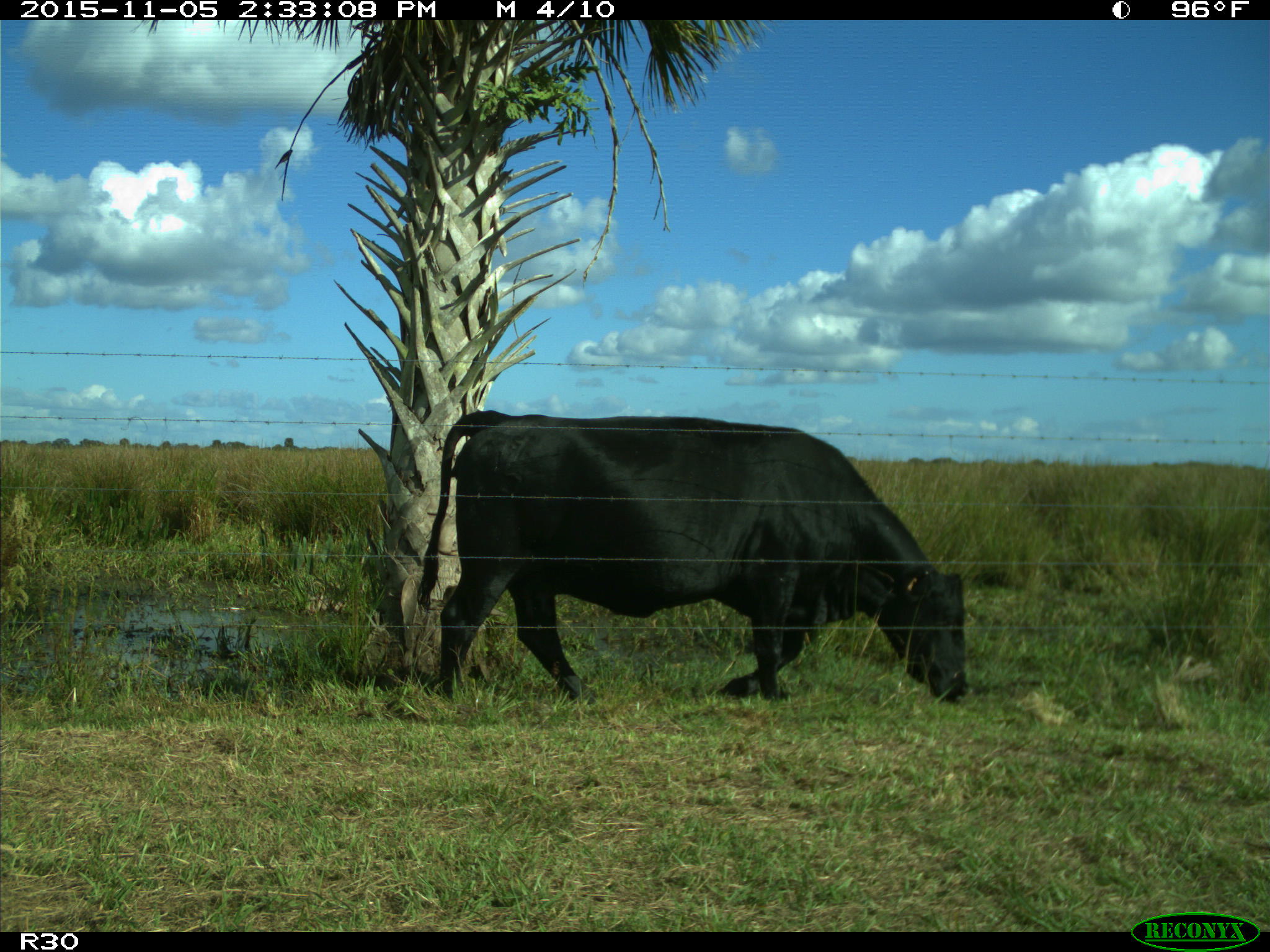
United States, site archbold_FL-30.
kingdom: Animalia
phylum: Chordata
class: Mammalia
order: Artiodactyla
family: Bovidae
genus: Bos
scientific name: Bos taurus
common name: domestic cow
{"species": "Bos taurus (domestic cow)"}